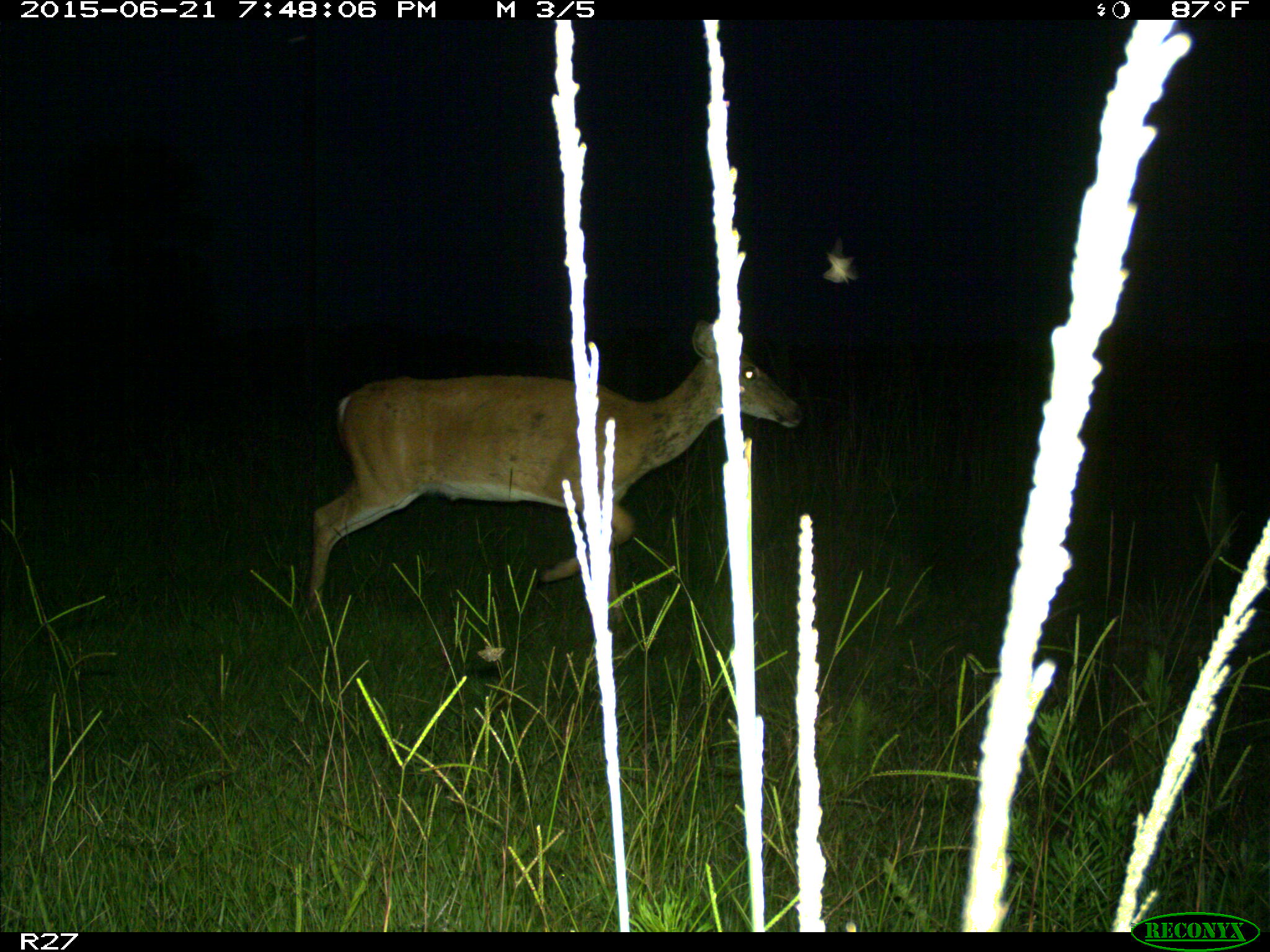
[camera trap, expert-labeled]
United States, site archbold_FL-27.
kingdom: Animalia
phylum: Chordata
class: Mammalia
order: Artiodactyla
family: Cervidae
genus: Odocoileus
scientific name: Odocoileus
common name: deer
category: unidentified deer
Unidentified deer (deer) (Odocoileus).